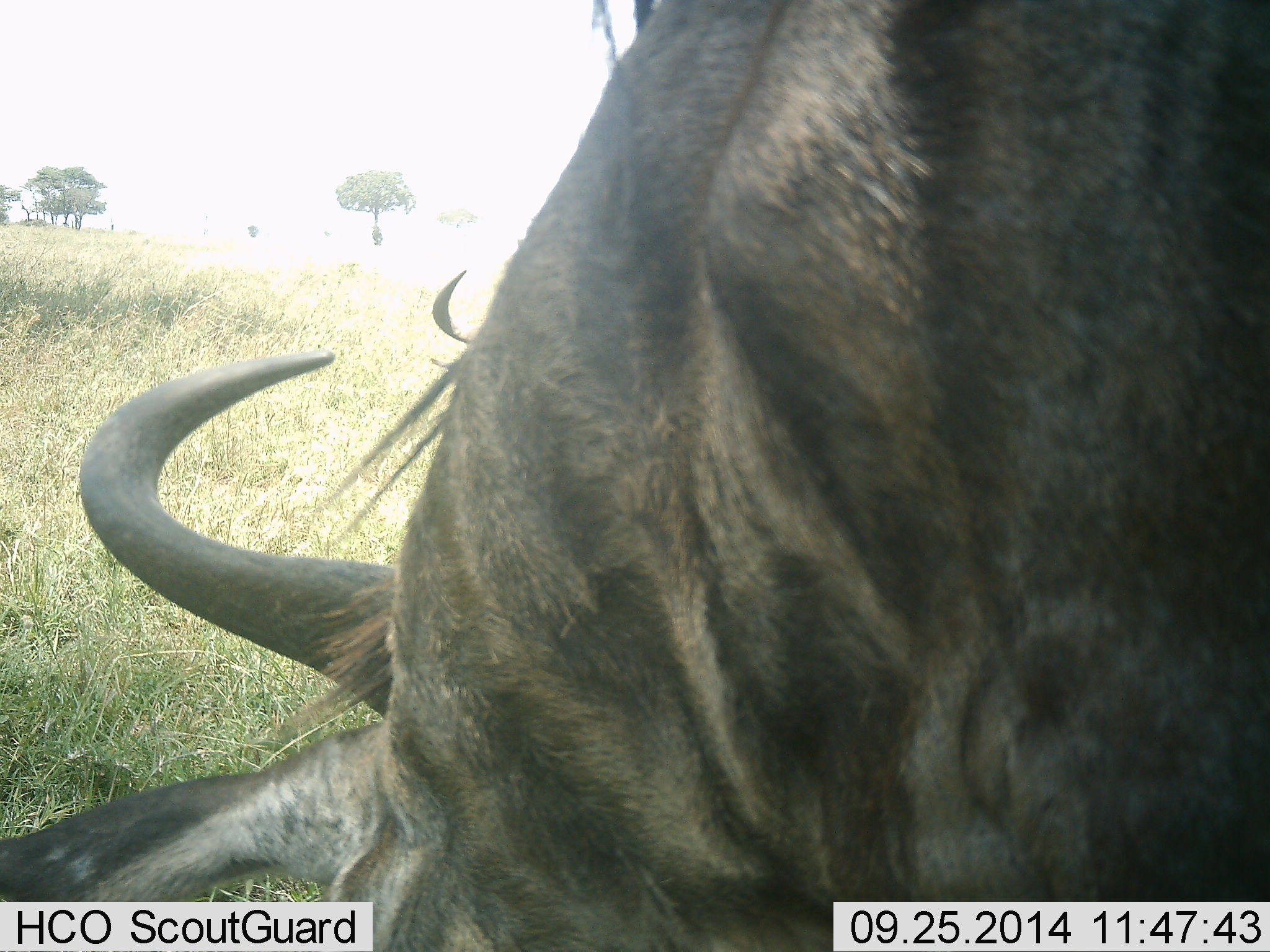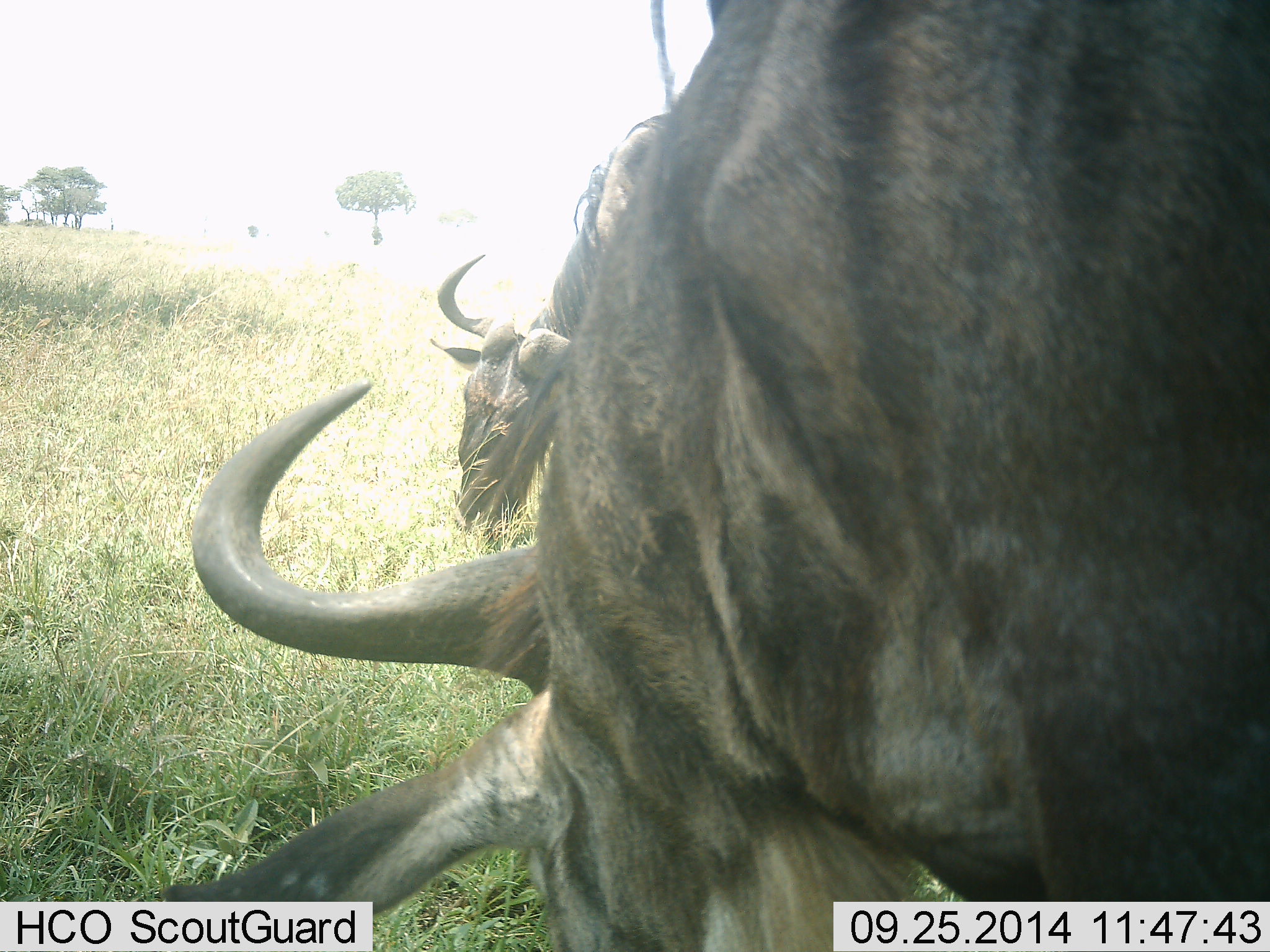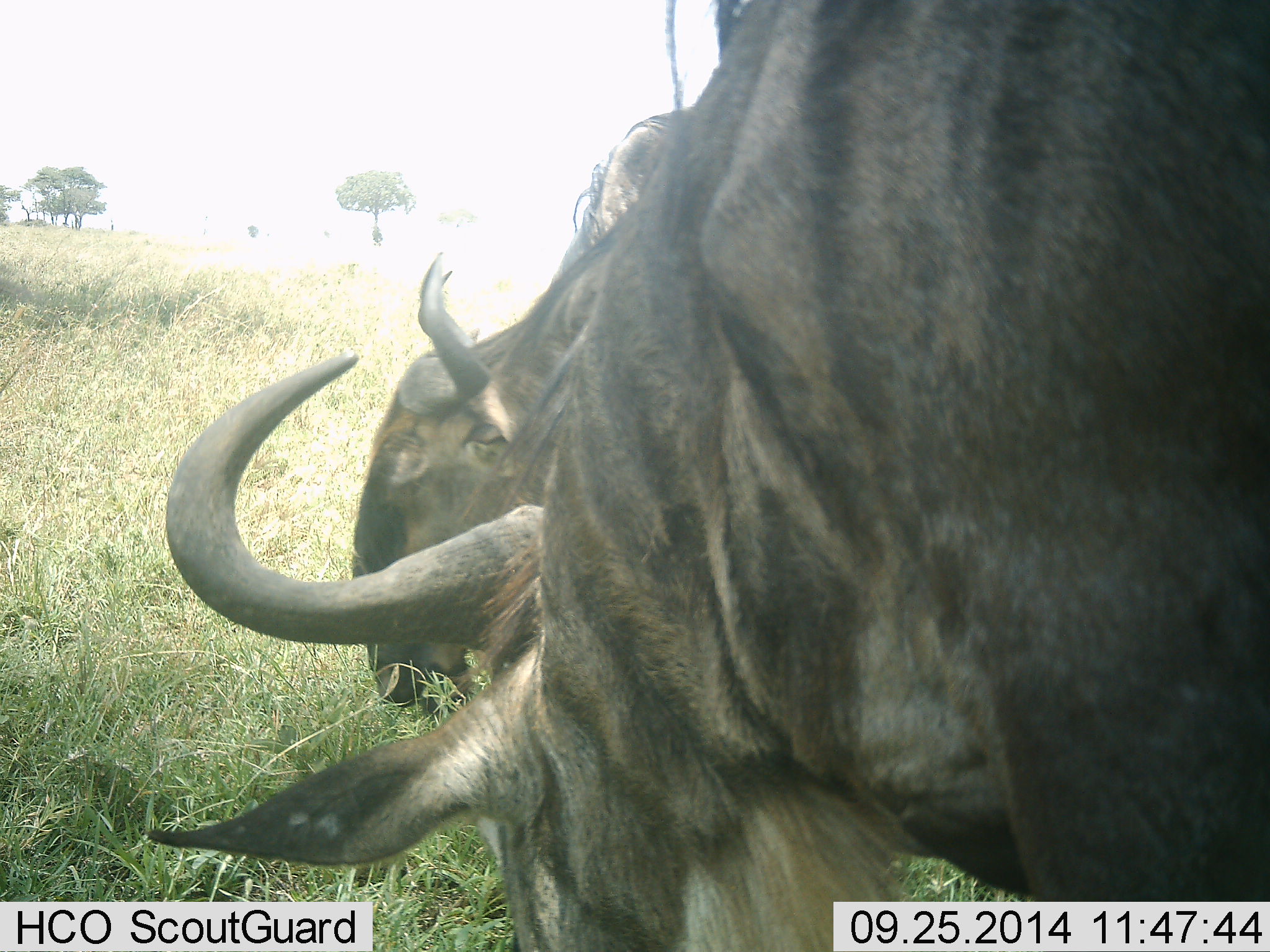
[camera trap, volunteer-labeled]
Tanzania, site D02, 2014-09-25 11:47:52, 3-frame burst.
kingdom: Animalia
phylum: Chordata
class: Mammalia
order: Artiodactyla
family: Bovidae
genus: Connochaetes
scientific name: Connochaetes taurinus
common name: blue wildebeest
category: wildebeest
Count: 2.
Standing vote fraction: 10%.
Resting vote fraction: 0%.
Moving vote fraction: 10%.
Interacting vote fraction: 0%.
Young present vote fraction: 0%.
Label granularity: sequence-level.